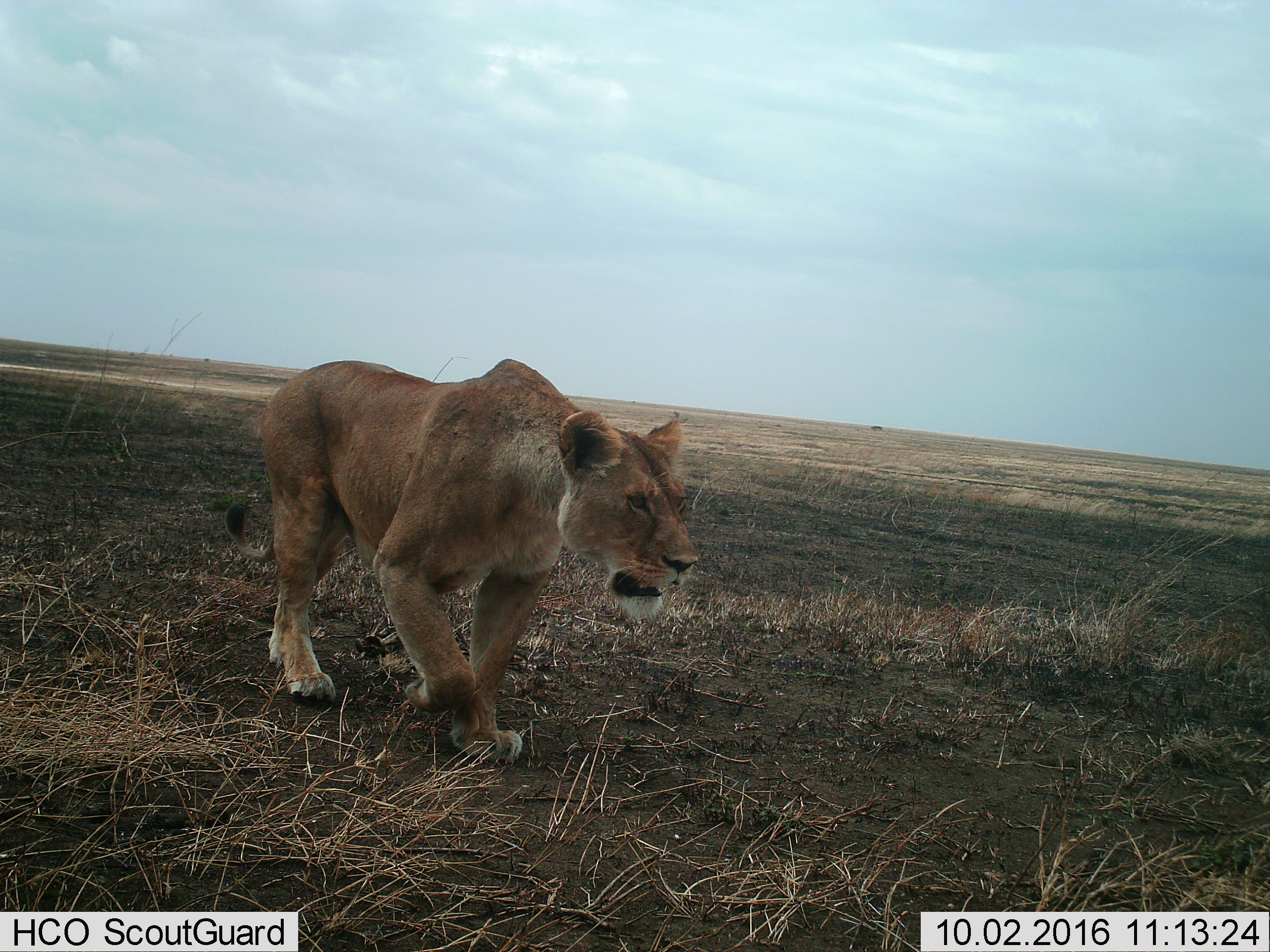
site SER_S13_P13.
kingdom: Animalia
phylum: Chordata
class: Mammalia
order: Carnivora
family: Felidae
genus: Panthera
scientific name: Panthera leo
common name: lion female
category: lionfemale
Lionfemale (lion female) (Panthera leo), count 1. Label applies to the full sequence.